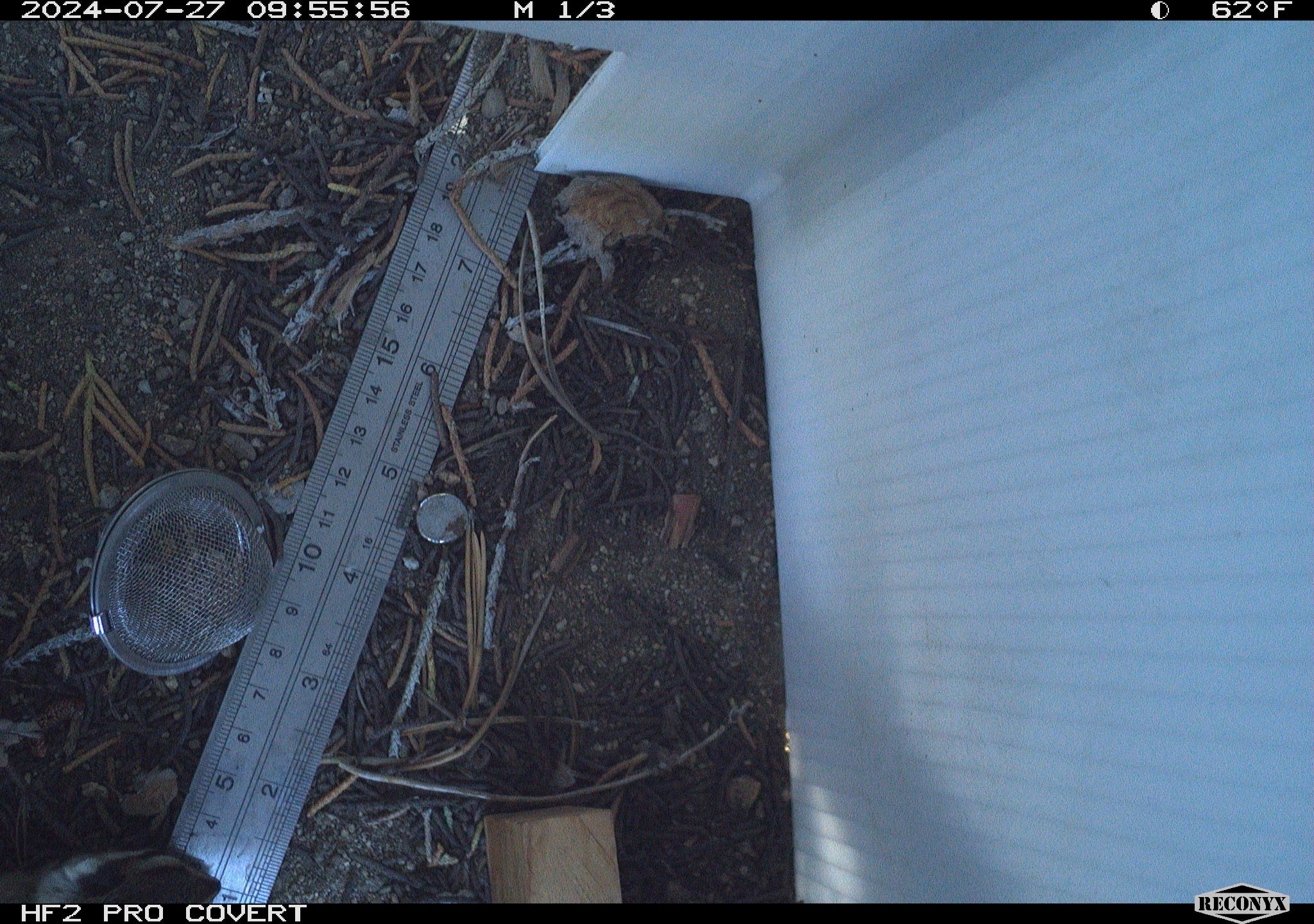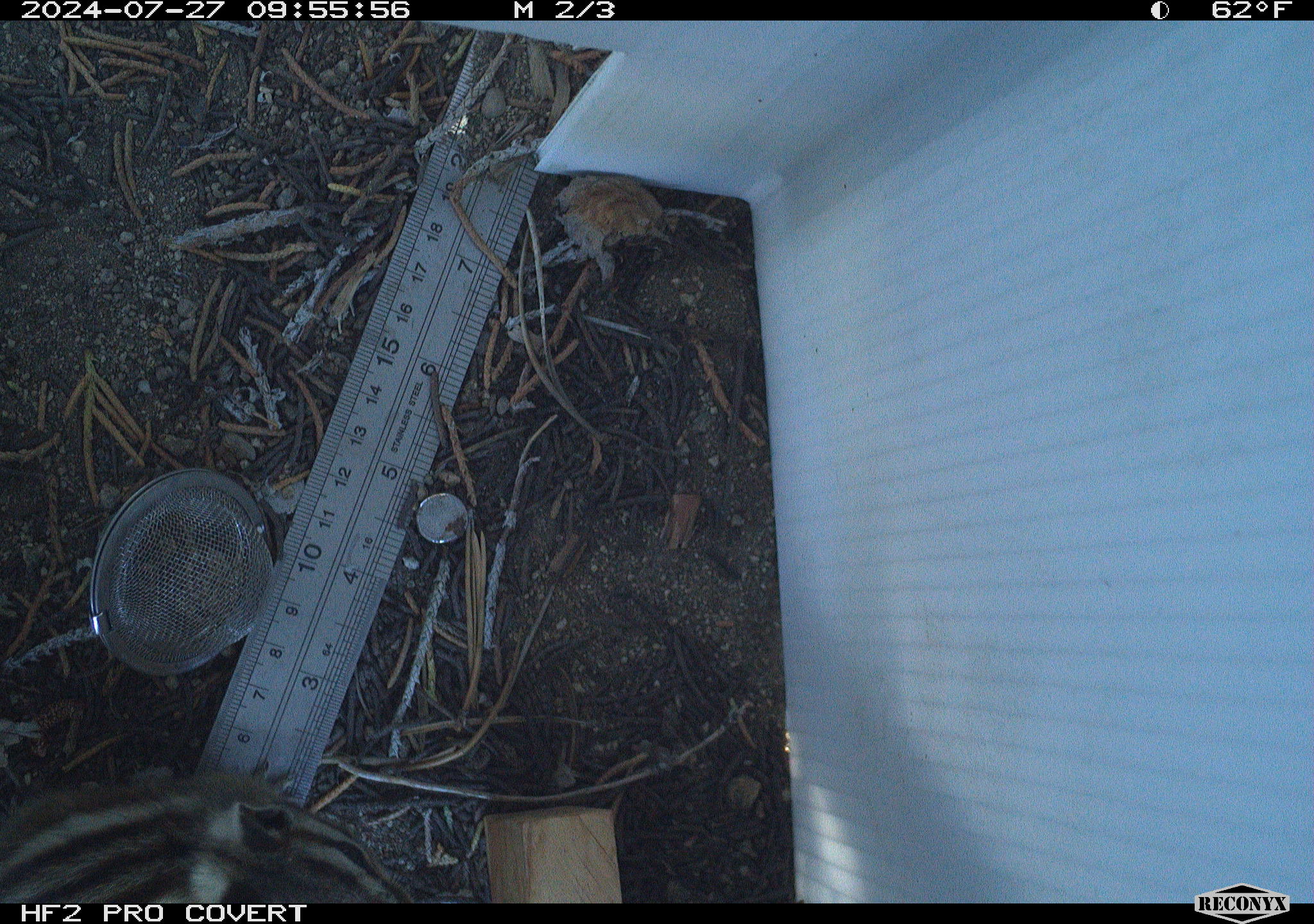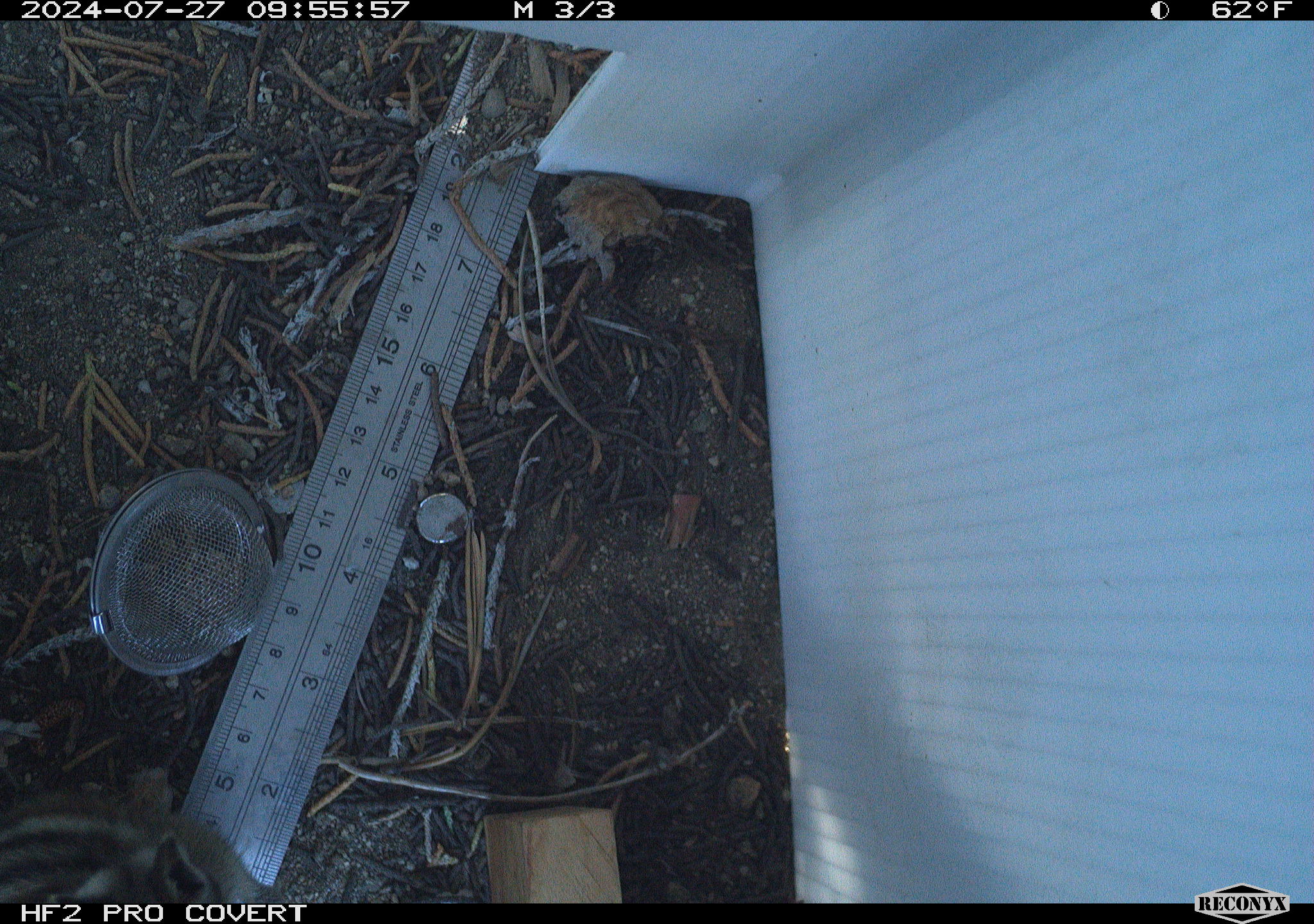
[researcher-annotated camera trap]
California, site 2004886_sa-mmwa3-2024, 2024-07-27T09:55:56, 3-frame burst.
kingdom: Animalia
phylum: Chordata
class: Mammalia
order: Rodentia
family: Sciuridae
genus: Neotamias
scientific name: Neotamias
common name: western chipmunks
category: neotamias species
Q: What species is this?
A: Neotamias species (western chipmunks) (Neotamias).